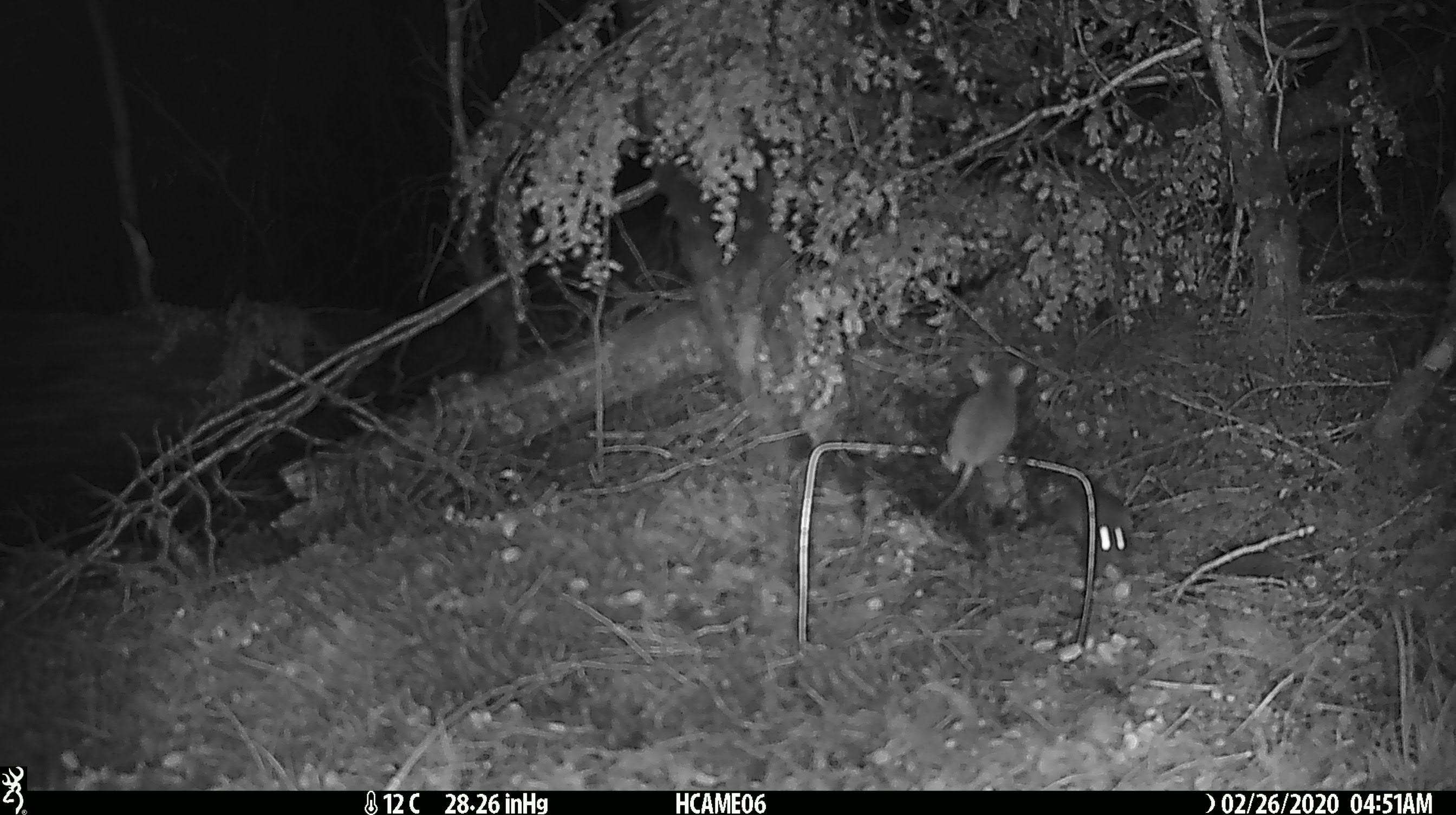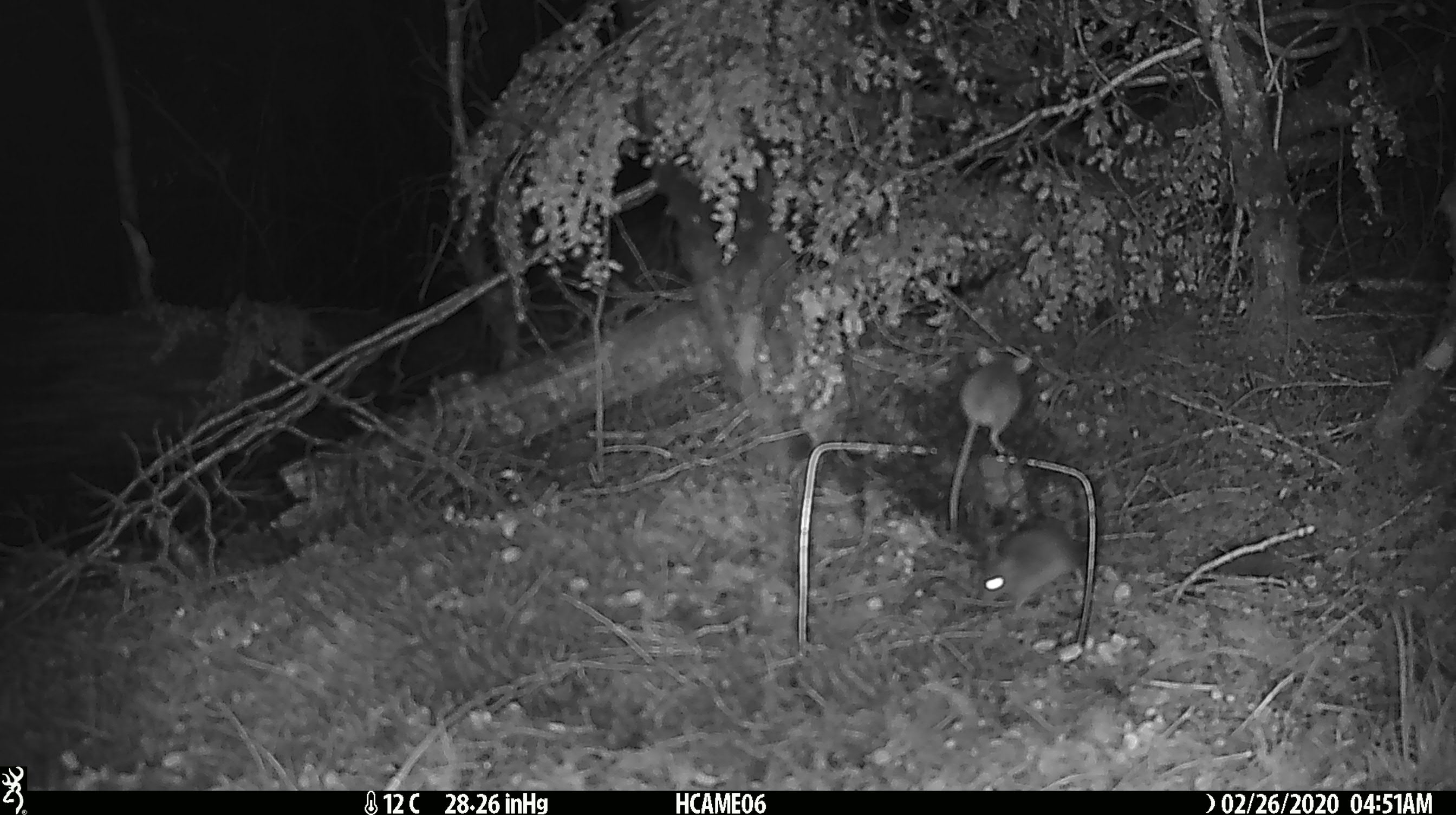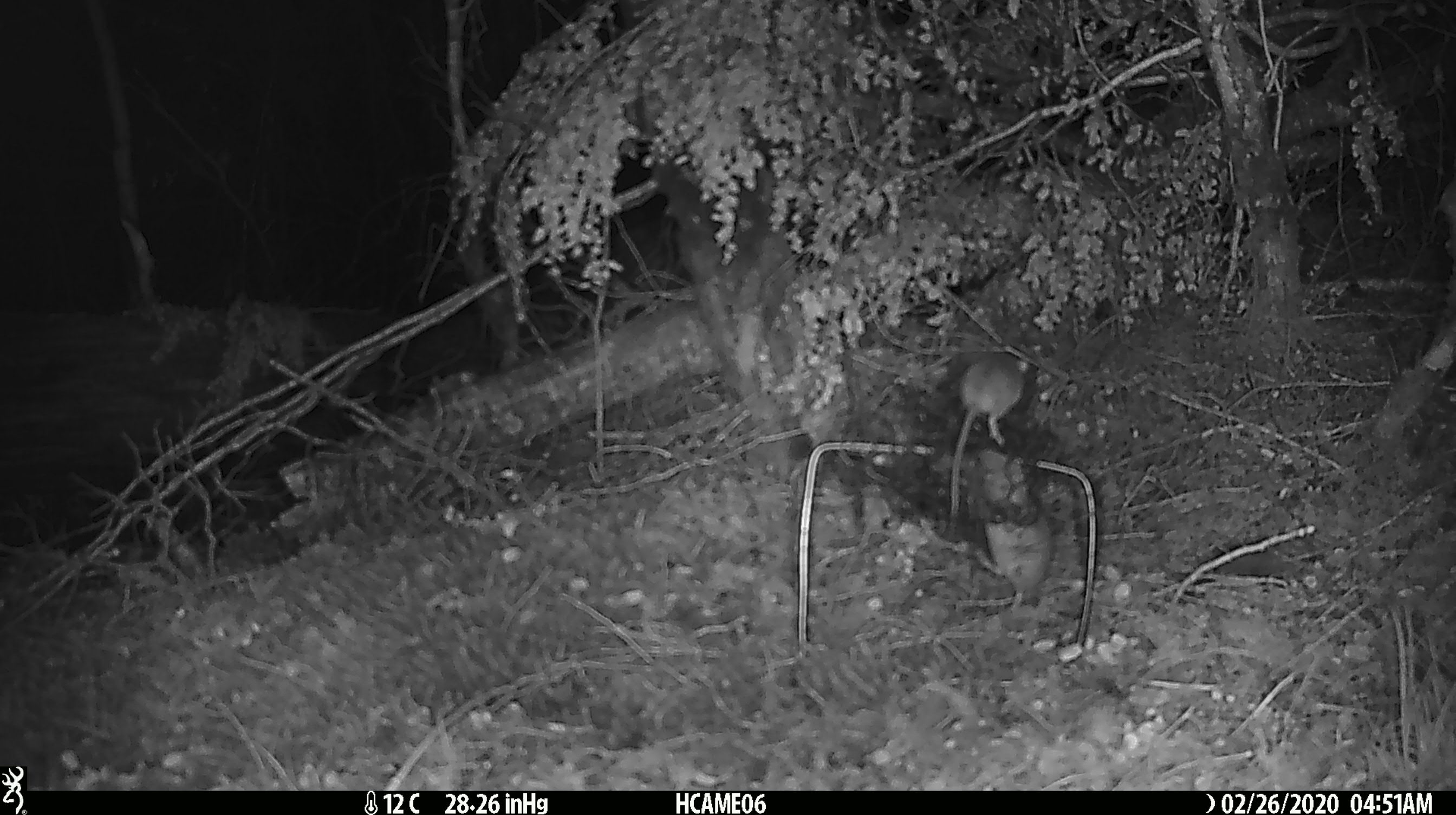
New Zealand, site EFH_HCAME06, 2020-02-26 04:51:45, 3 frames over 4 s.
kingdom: Animalia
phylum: Chordata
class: Mammalia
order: Rodentia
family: Muridae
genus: Mus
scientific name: Mus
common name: mouse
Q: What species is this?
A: Mouse (Mus).